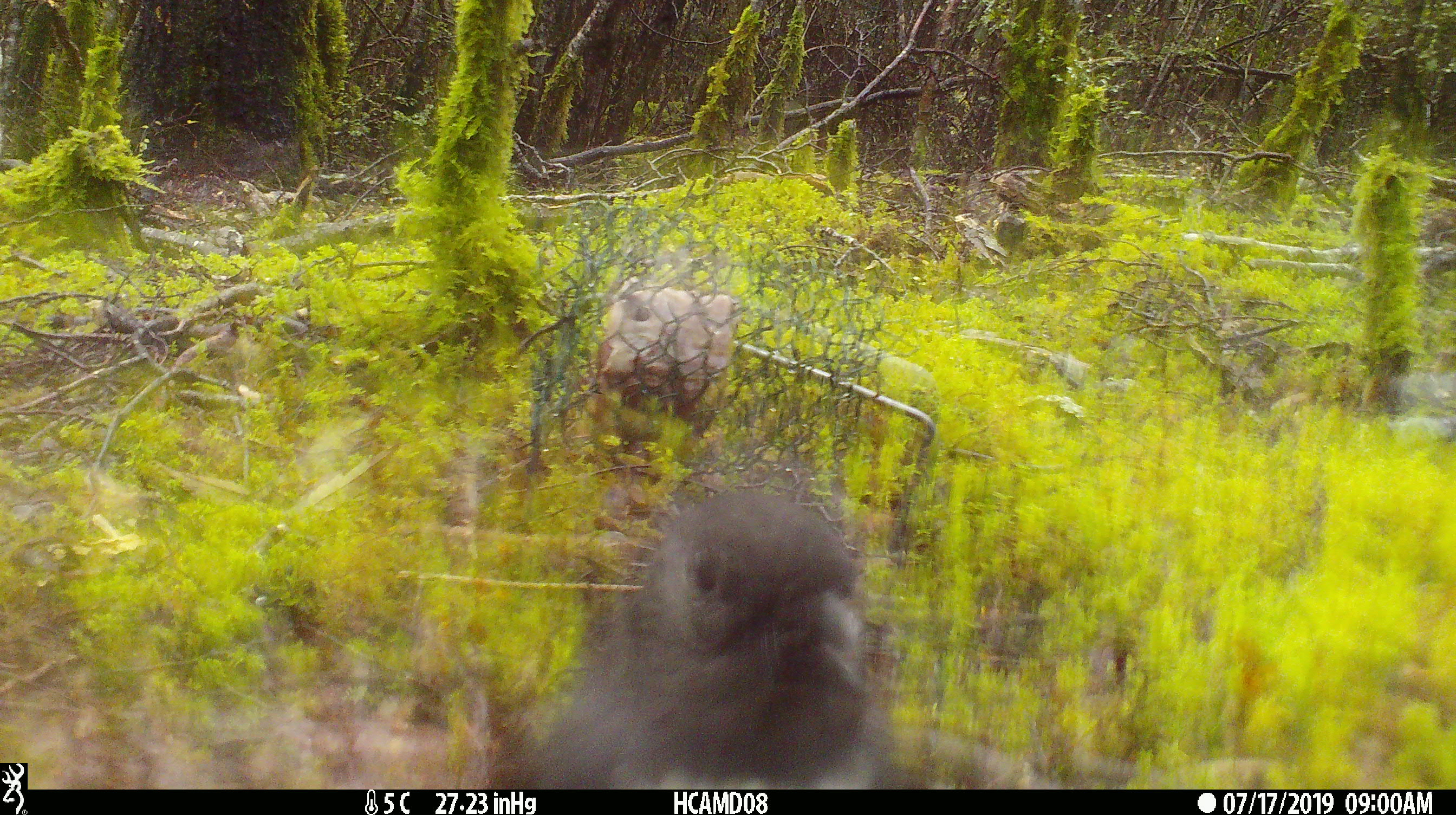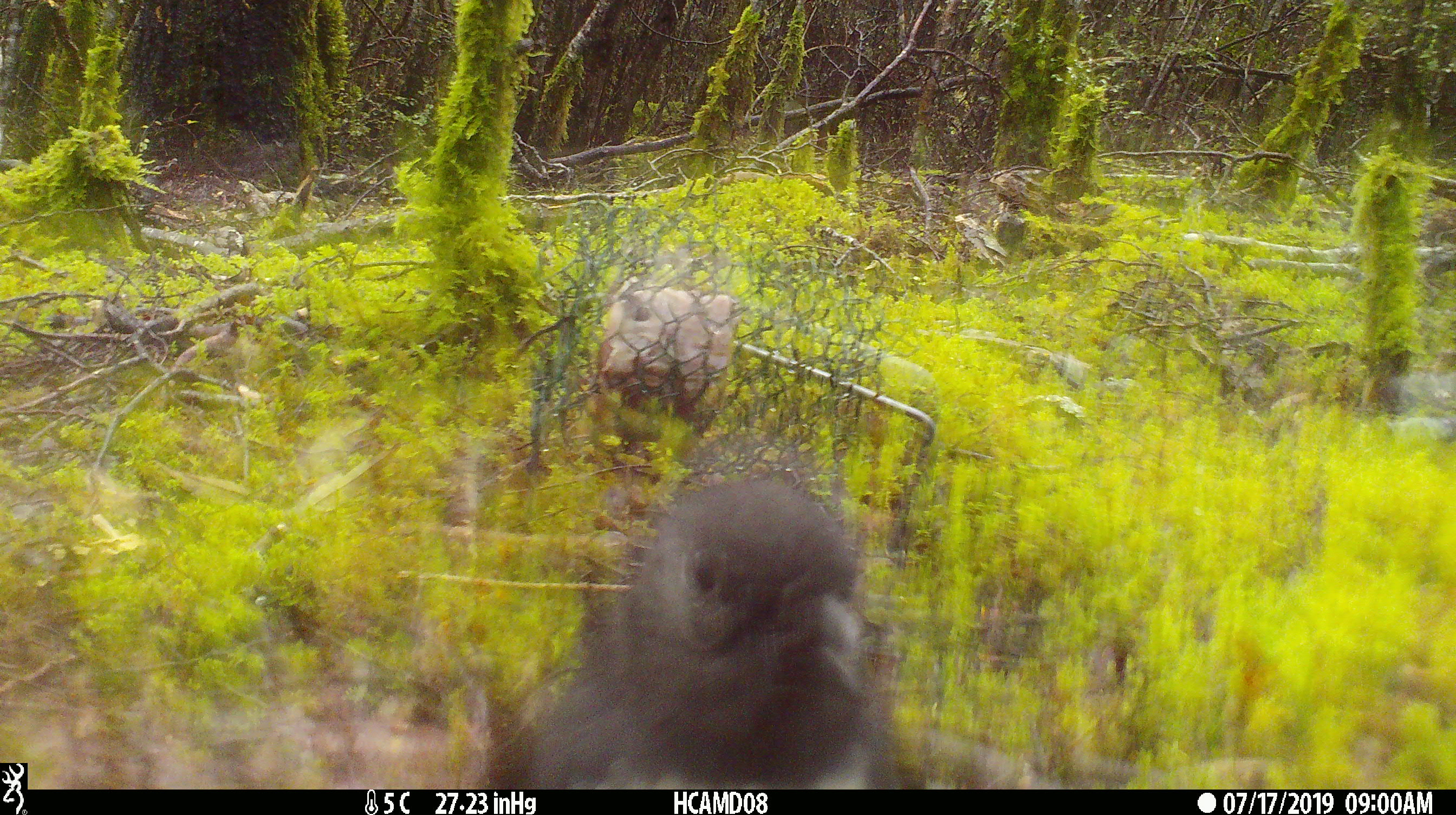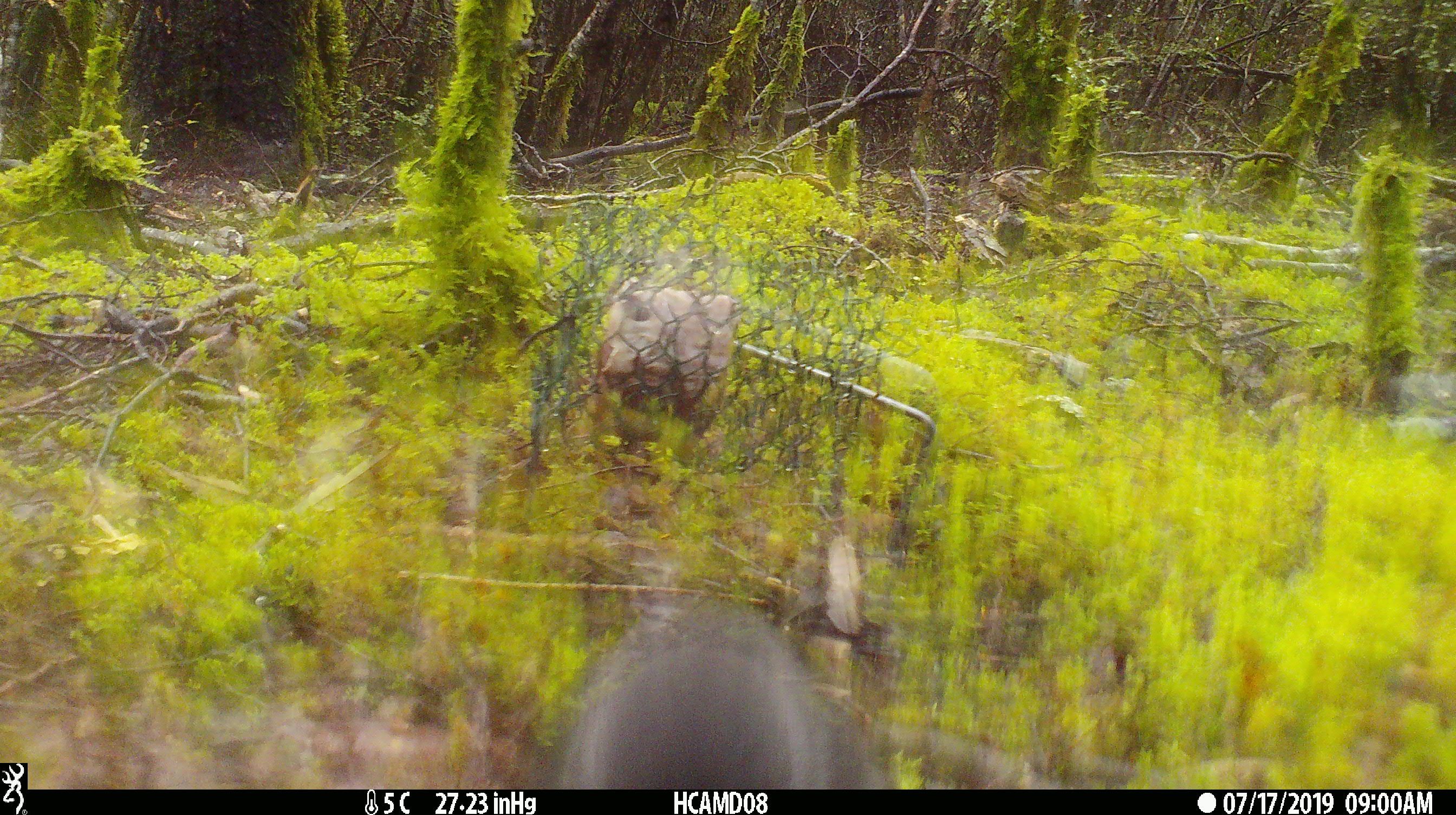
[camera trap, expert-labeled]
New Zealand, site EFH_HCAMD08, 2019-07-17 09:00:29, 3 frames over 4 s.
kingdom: Animalia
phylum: Chordata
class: Aves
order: Passeriformes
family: Petroicidae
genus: Petroica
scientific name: Petroica australis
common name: new zealand robin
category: robin